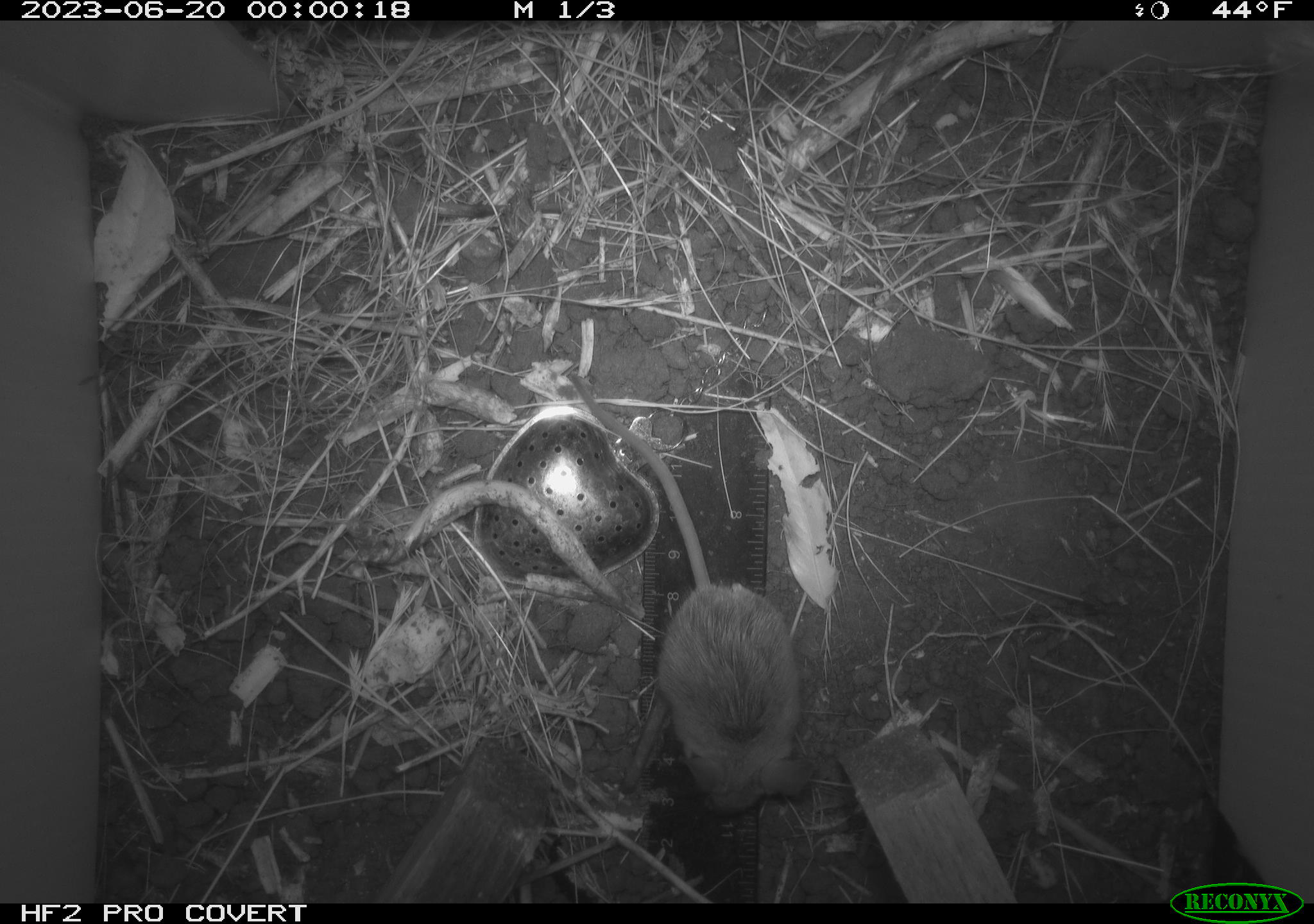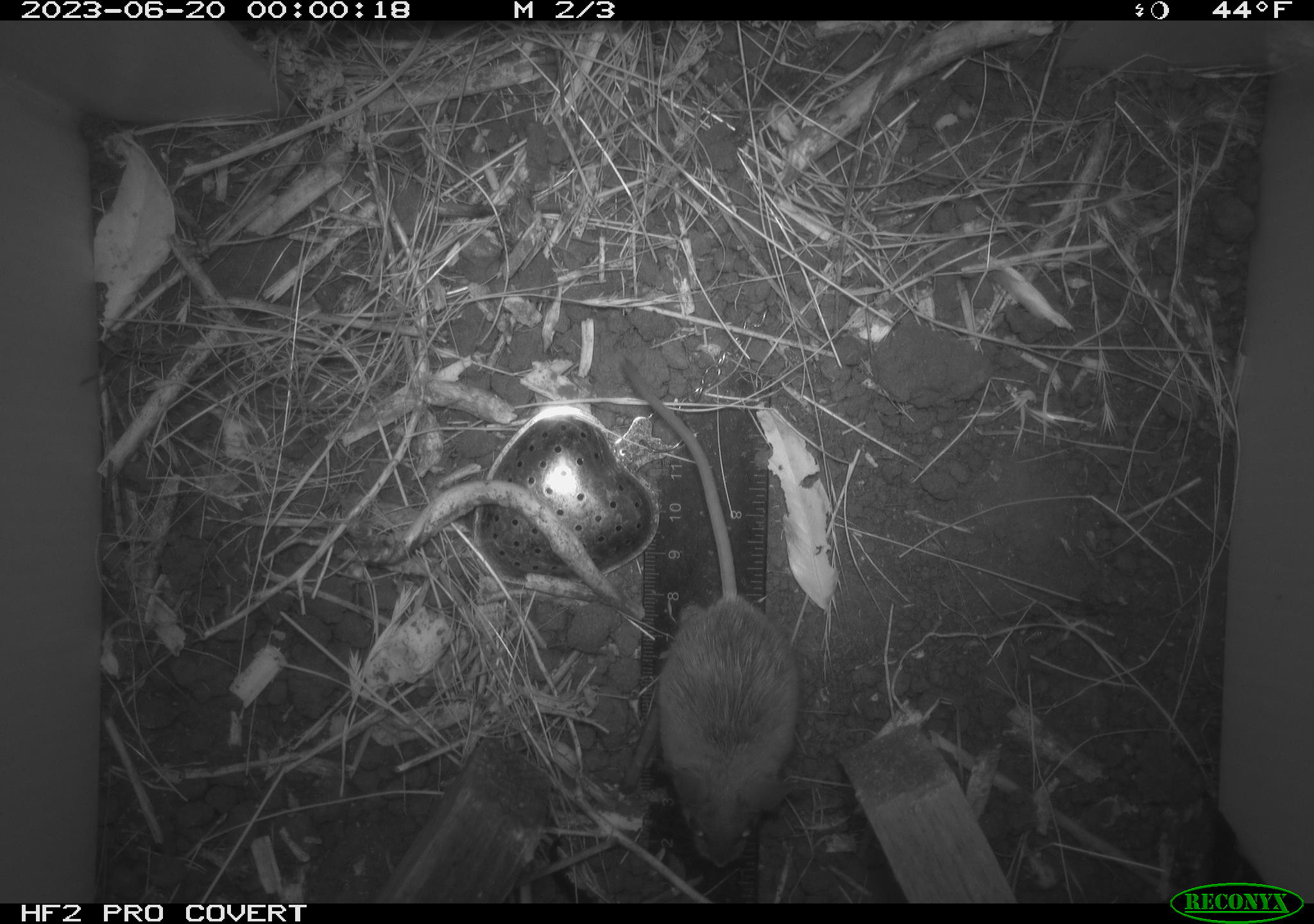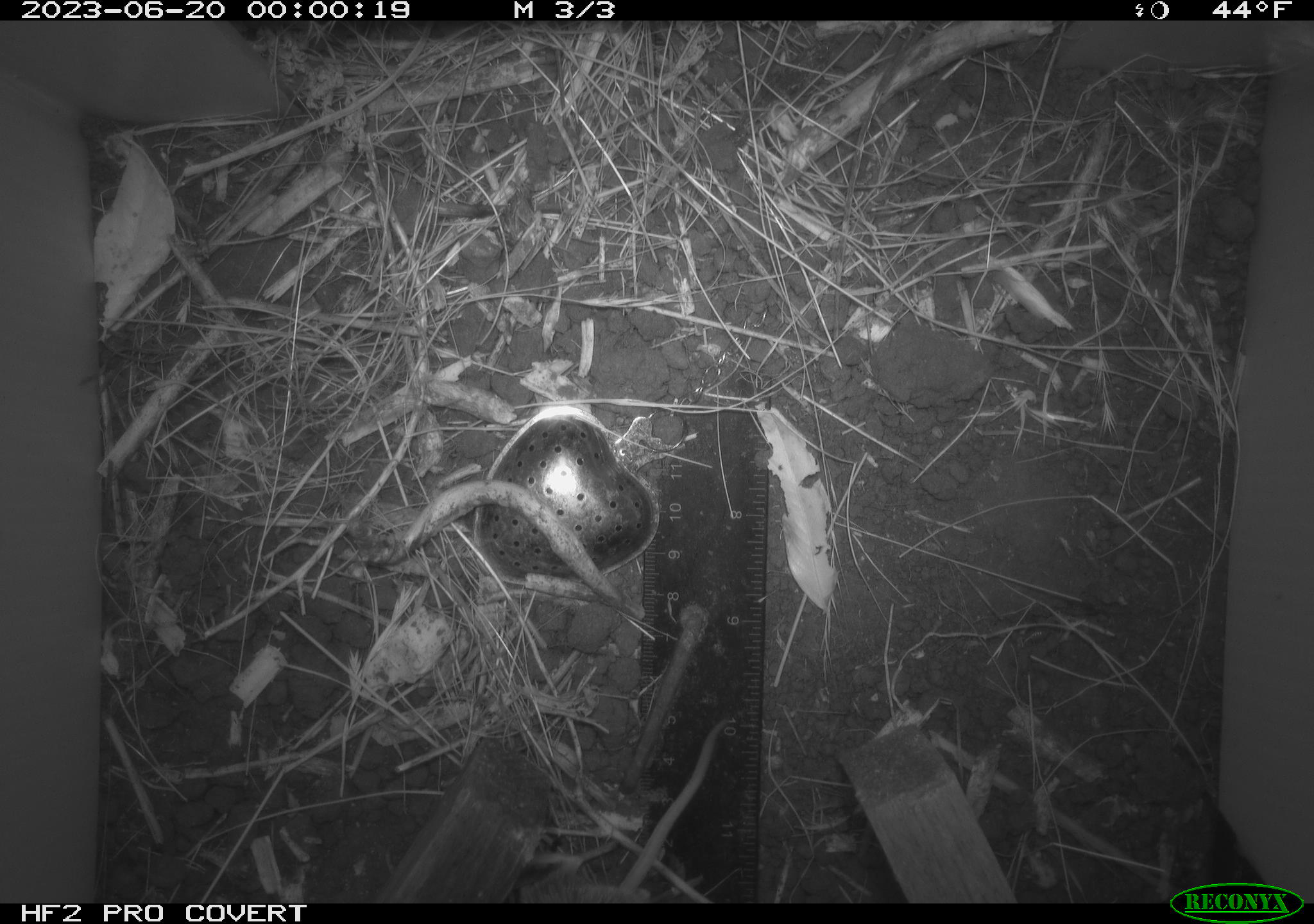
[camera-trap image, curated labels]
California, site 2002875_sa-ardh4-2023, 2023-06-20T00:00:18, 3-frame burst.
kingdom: Animalia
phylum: Chordata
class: Mammalia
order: Rodentia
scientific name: Rodentia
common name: mouse species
Mouse species (Rodentia).